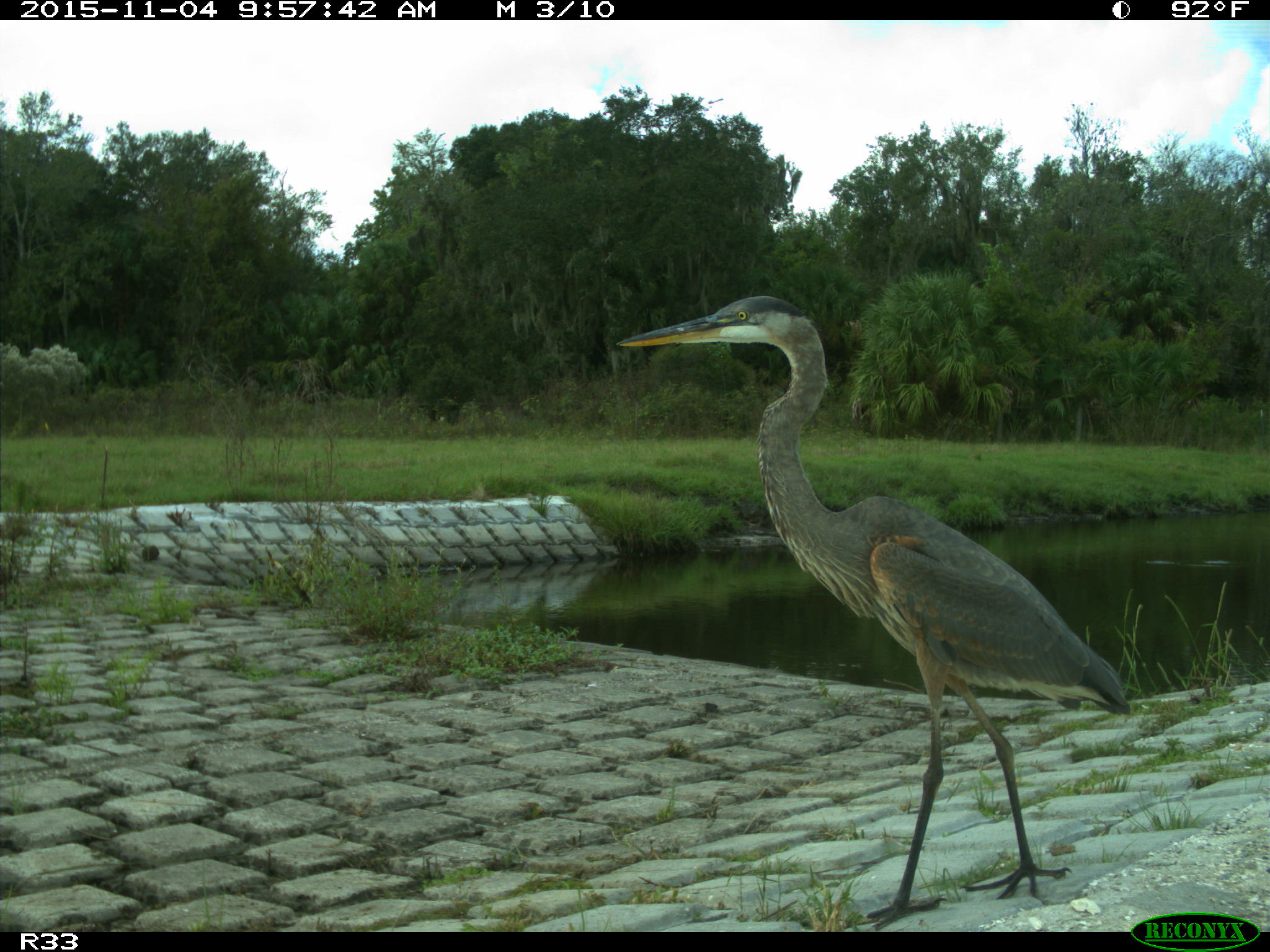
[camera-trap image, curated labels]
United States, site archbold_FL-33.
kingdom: Animalia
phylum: Chordata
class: Aves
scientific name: Aves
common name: birds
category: unidentified bird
Unidentified bird (birds) (Aves).